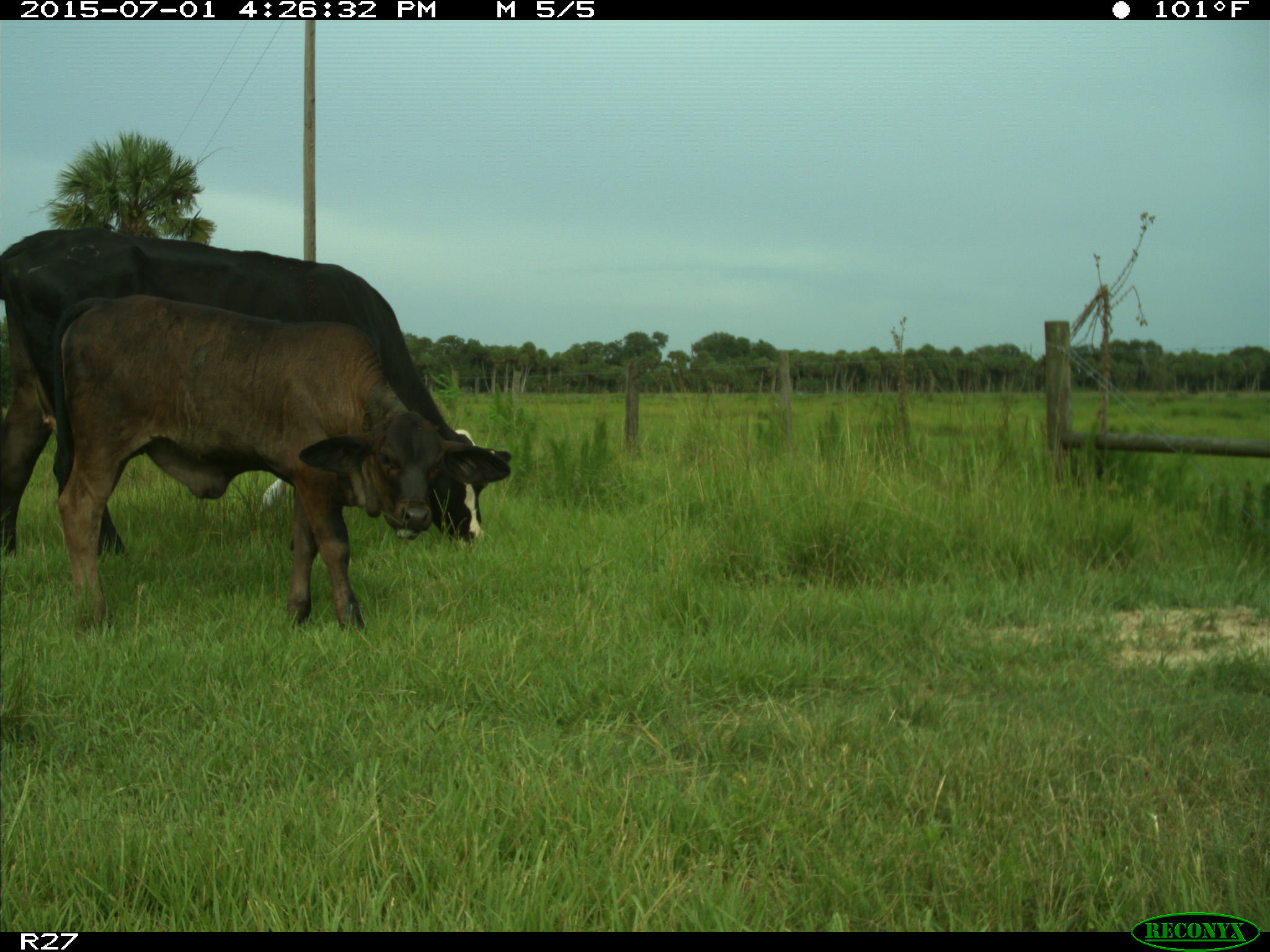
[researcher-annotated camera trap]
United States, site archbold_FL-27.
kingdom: Animalia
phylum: Chordata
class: Mammalia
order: Artiodactyla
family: Bovidae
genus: Bos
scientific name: Bos taurus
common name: domestic cow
Bos taurus (domestic cow).